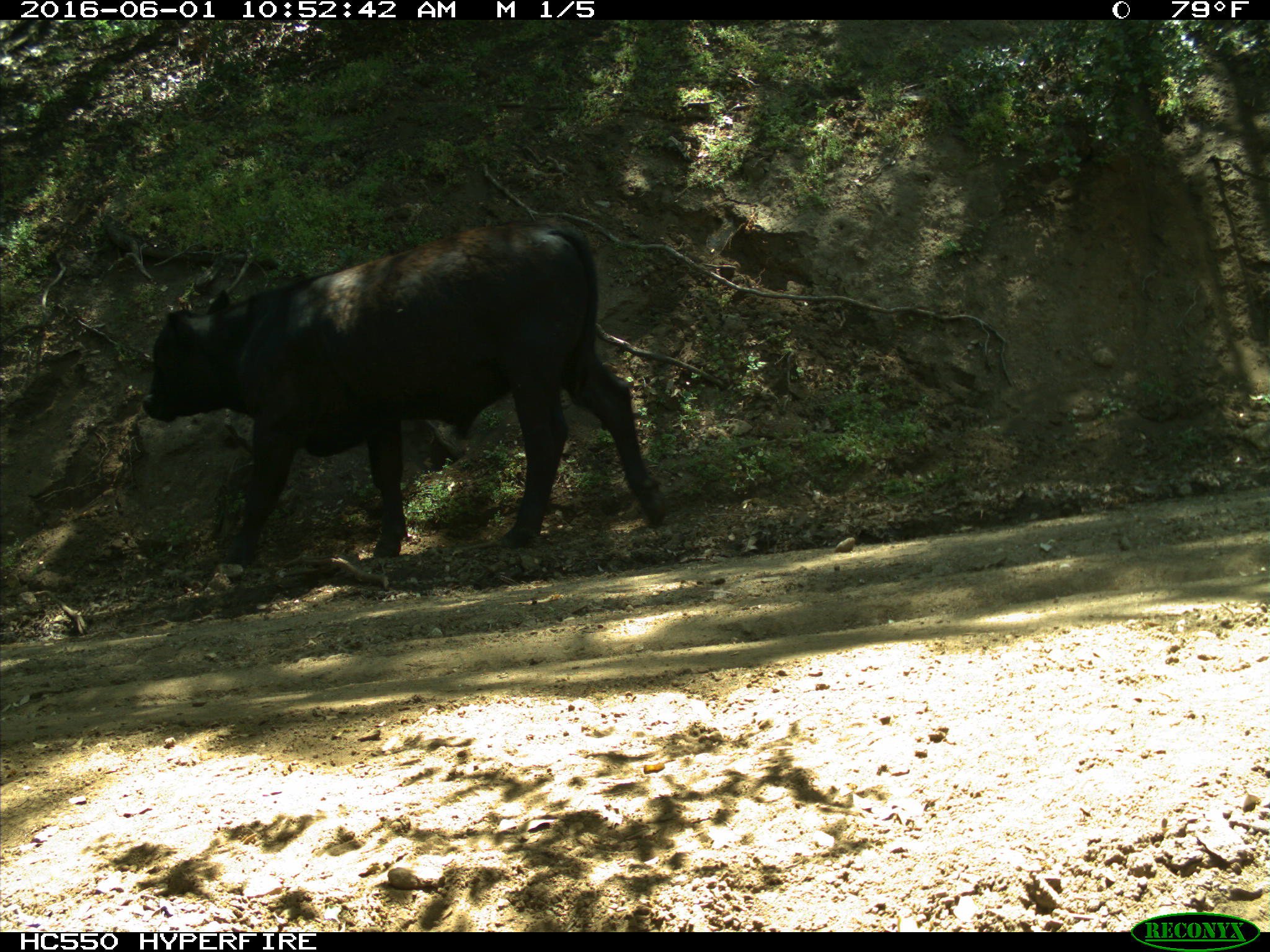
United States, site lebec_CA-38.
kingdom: Animalia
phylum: Chordata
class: Mammalia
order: Artiodactyla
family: Bovidae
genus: Bos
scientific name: Bos taurus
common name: domestic cow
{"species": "Bos taurus (domestic cow)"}